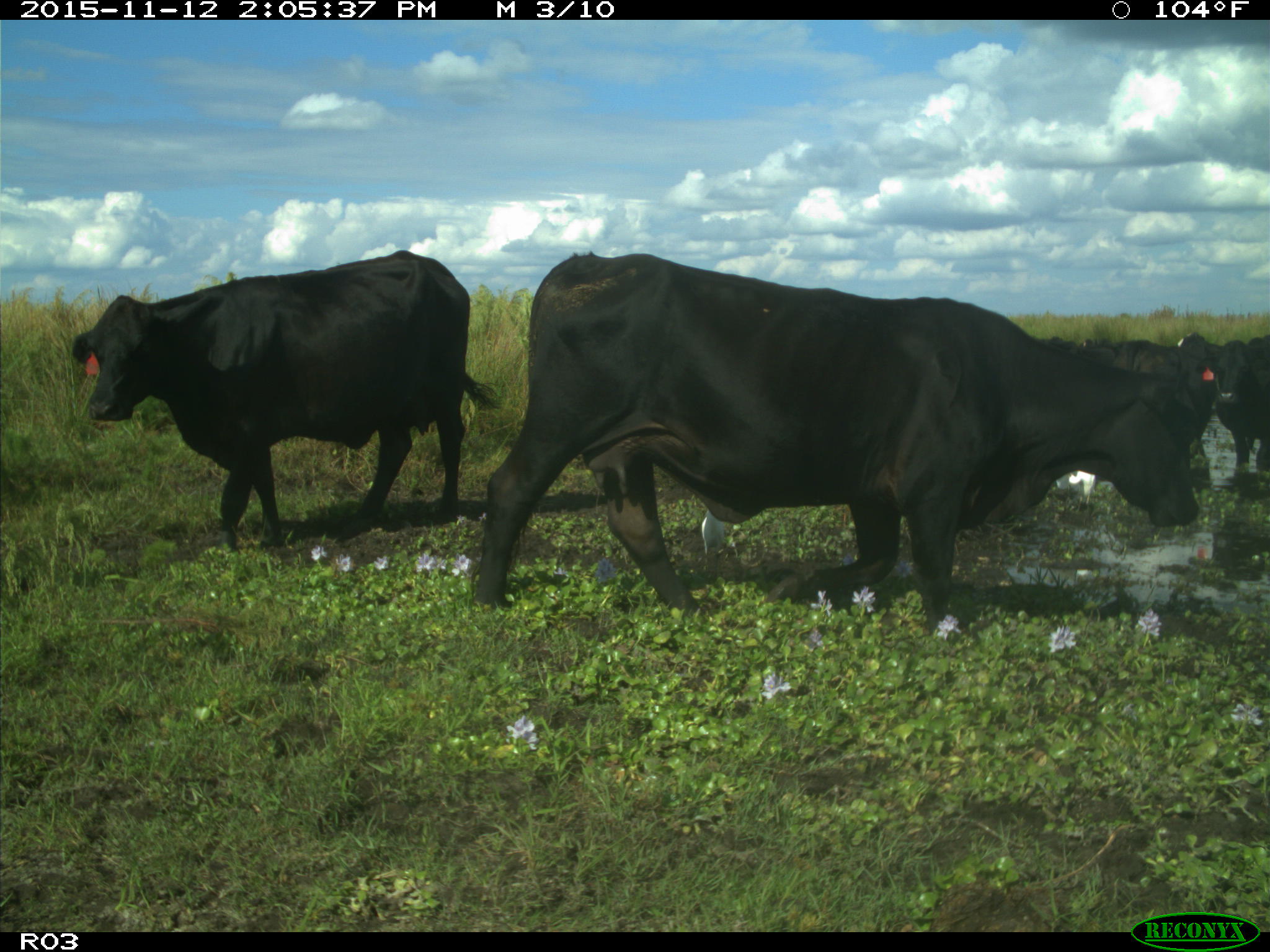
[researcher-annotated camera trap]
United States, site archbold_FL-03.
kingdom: Animalia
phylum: Chordata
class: Mammalia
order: Artiodactyla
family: Bovidae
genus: Bos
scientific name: Bos taurus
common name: domestic cow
Bos taurus (domestic cow).